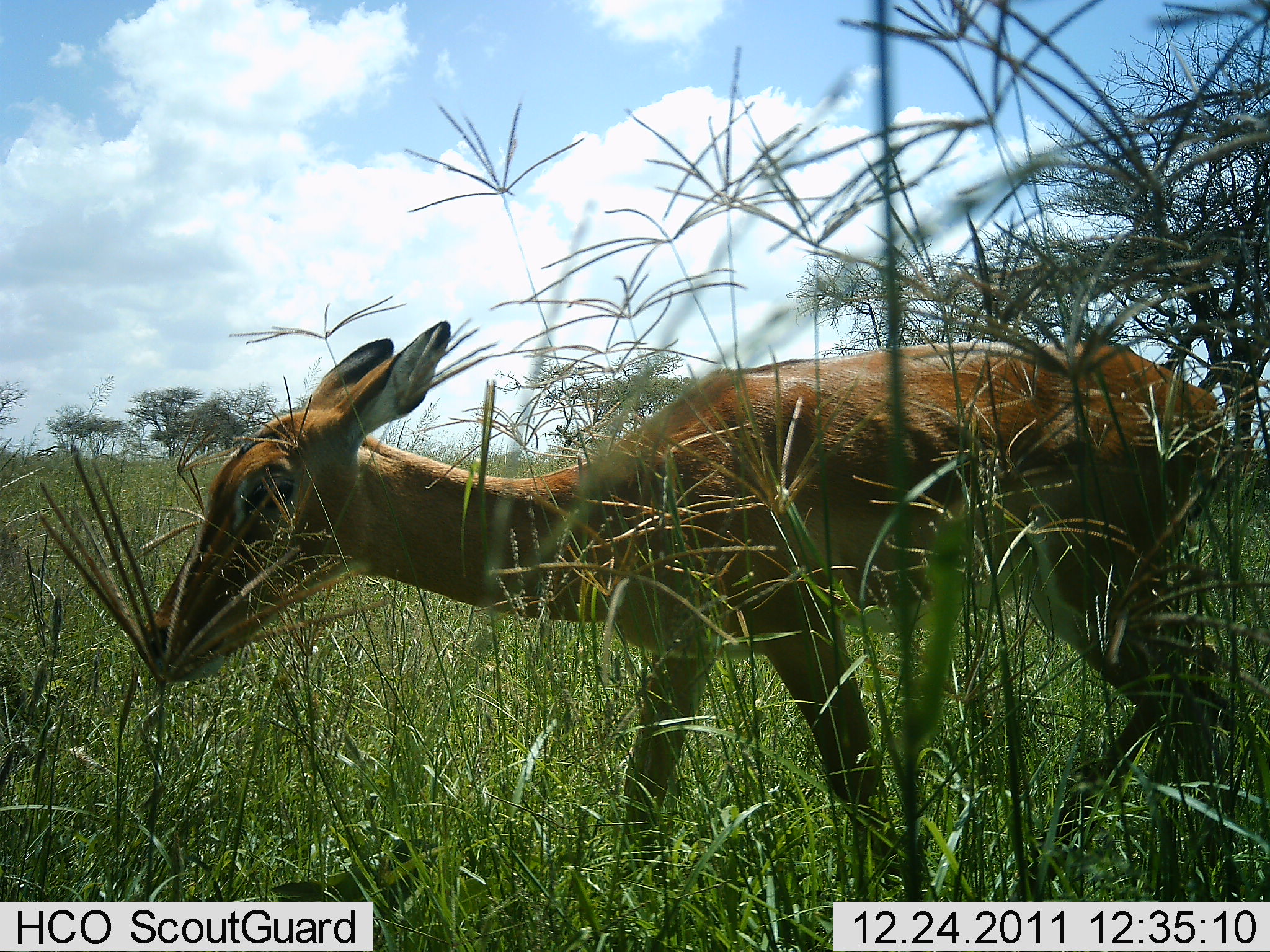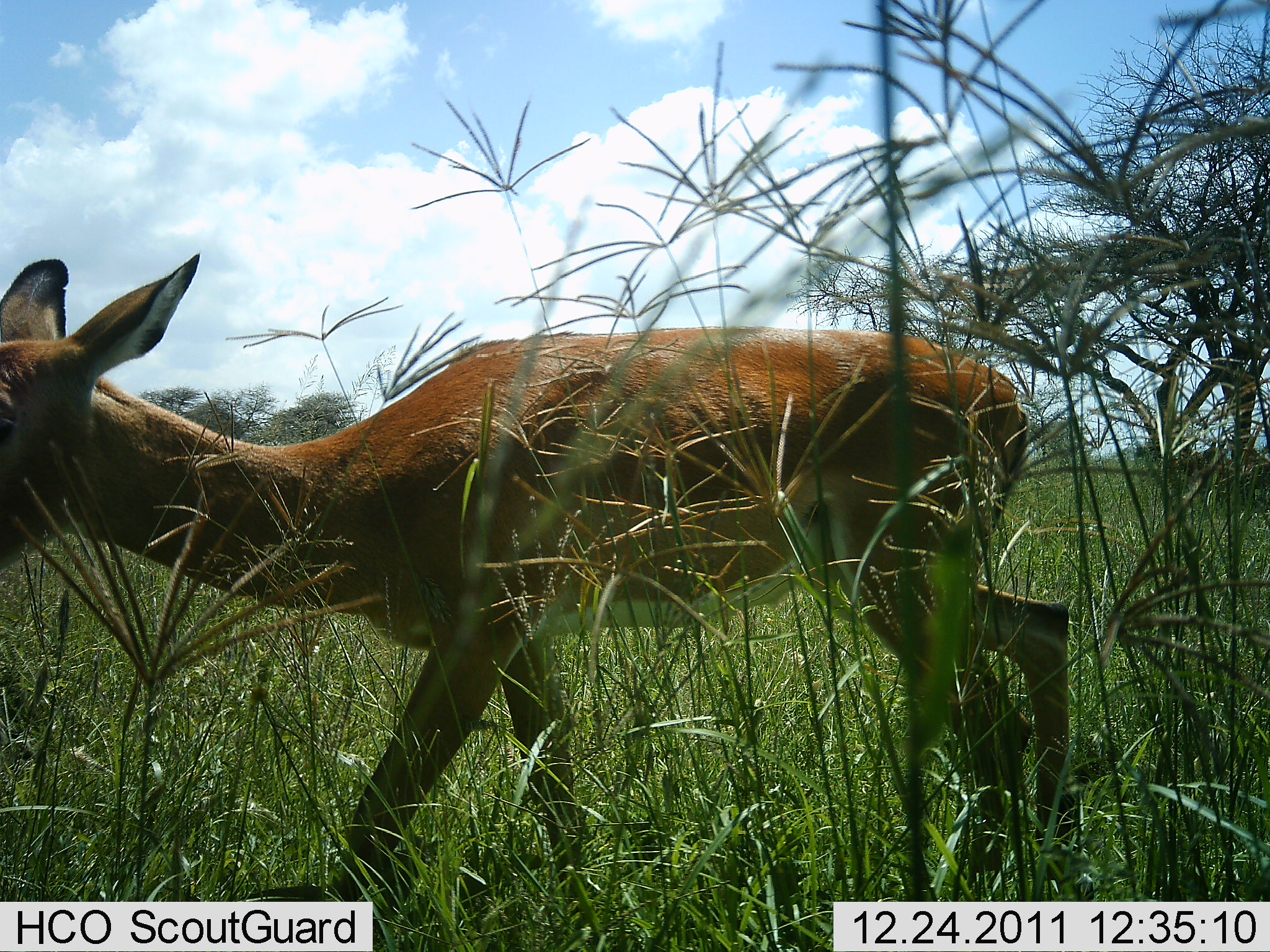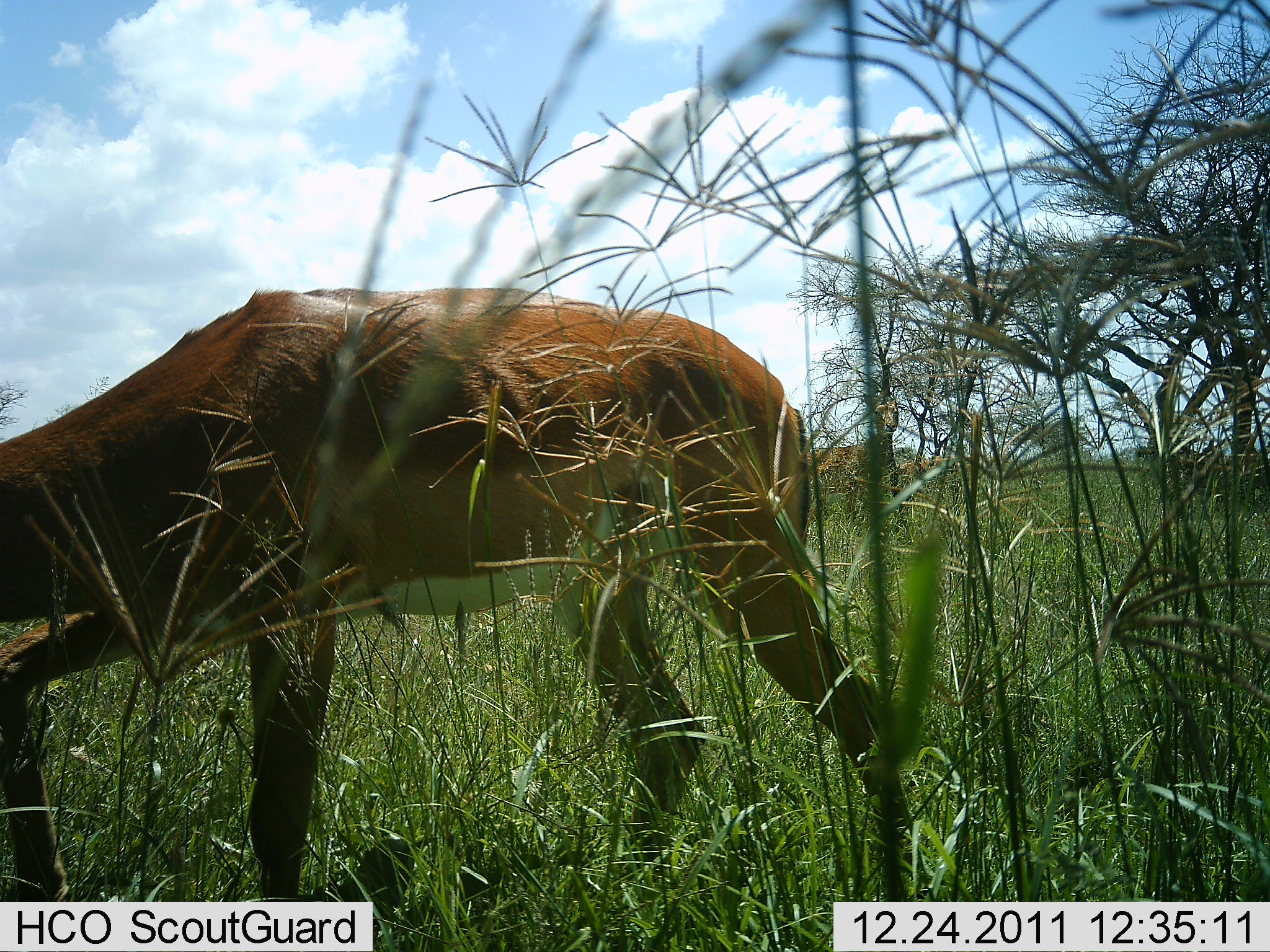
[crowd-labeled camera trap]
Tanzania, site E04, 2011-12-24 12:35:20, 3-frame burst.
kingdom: Animalia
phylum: Chordata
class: Mammalia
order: Artiodactyla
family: Bovidae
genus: Nanger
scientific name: Nanger granti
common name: grant's gazelle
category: gazellegrants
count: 1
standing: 0%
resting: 0%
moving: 100%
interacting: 0%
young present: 0%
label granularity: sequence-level